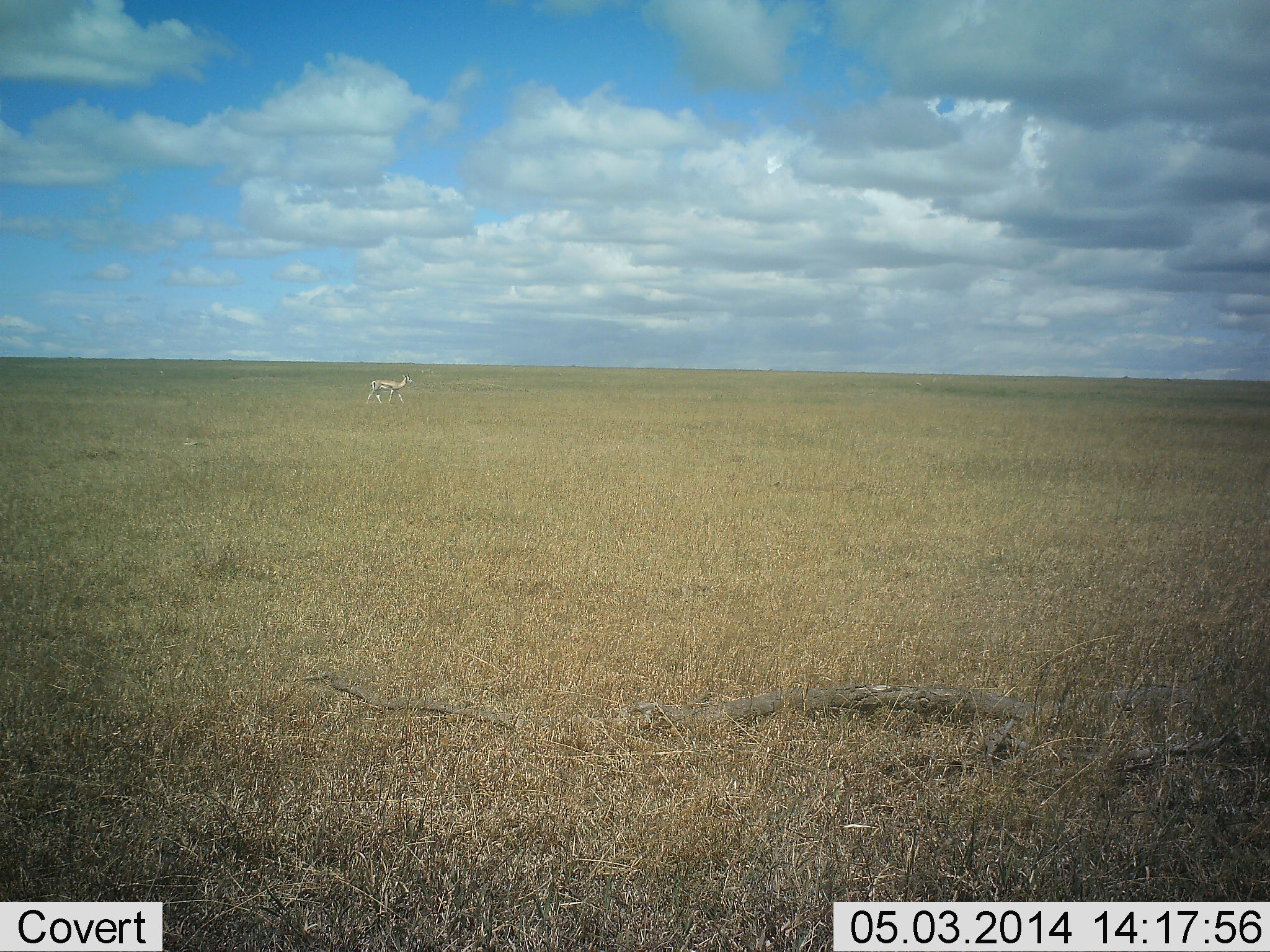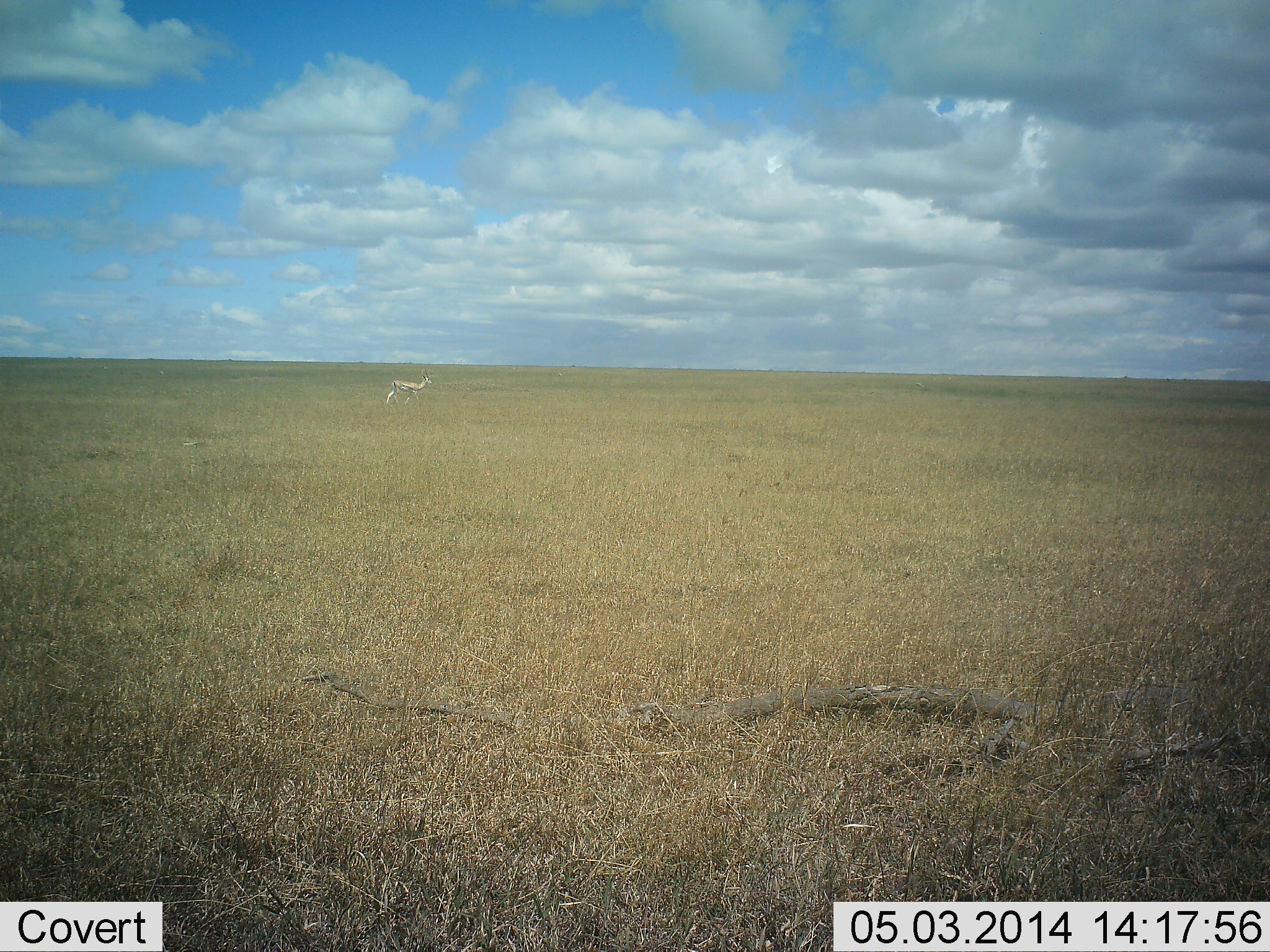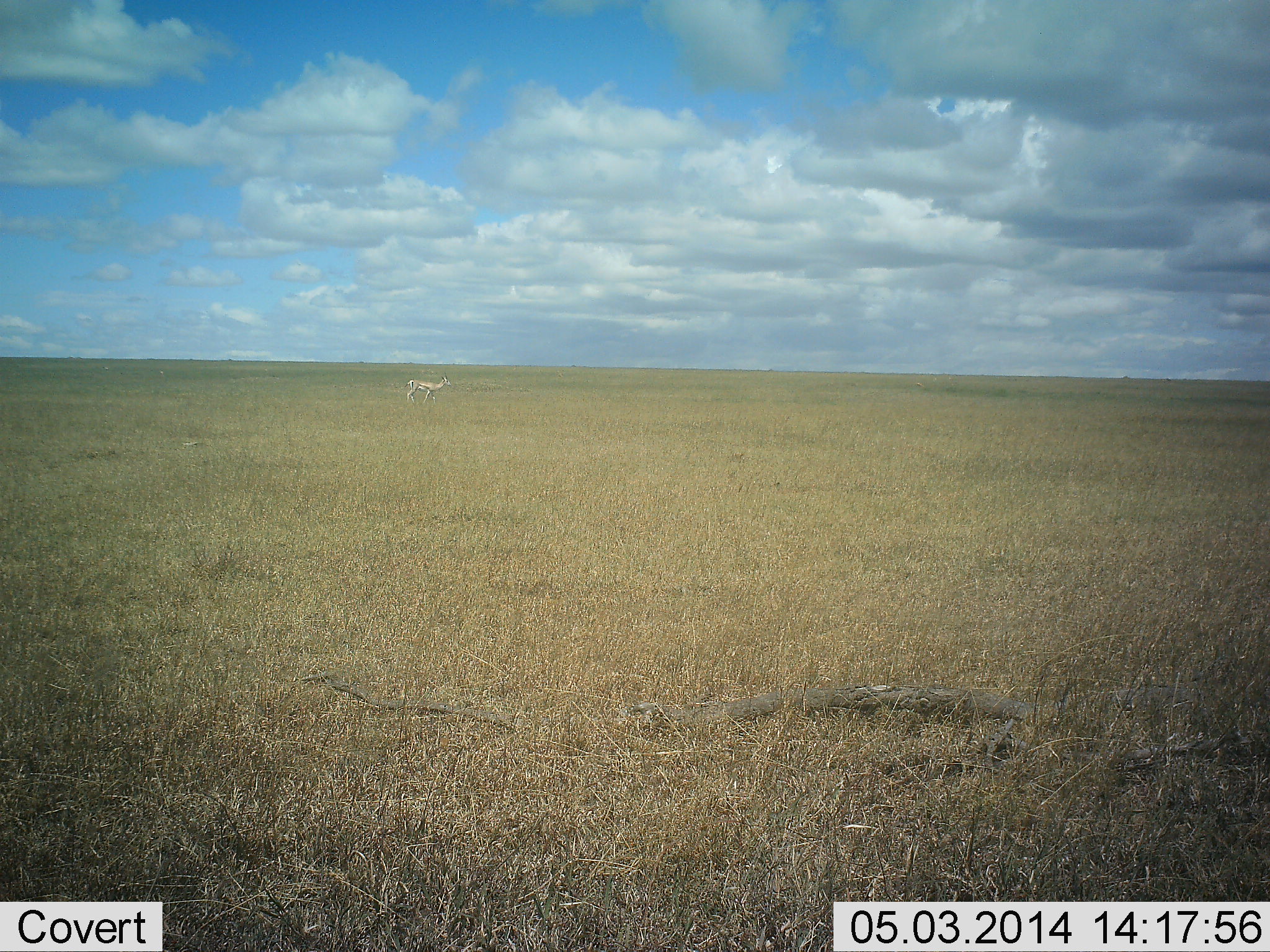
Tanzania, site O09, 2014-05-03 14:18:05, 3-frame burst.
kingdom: Animalia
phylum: Chordata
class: Mammalia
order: Artiodactyla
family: Bovidae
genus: Nanger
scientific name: Nanger granti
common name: grant's gazelle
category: gazellegrants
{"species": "gazellegrants (grant's gazelle) (Nanger granti)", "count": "1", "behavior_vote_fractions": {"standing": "0%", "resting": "0%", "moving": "100%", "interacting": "0%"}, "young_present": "0%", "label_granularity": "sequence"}